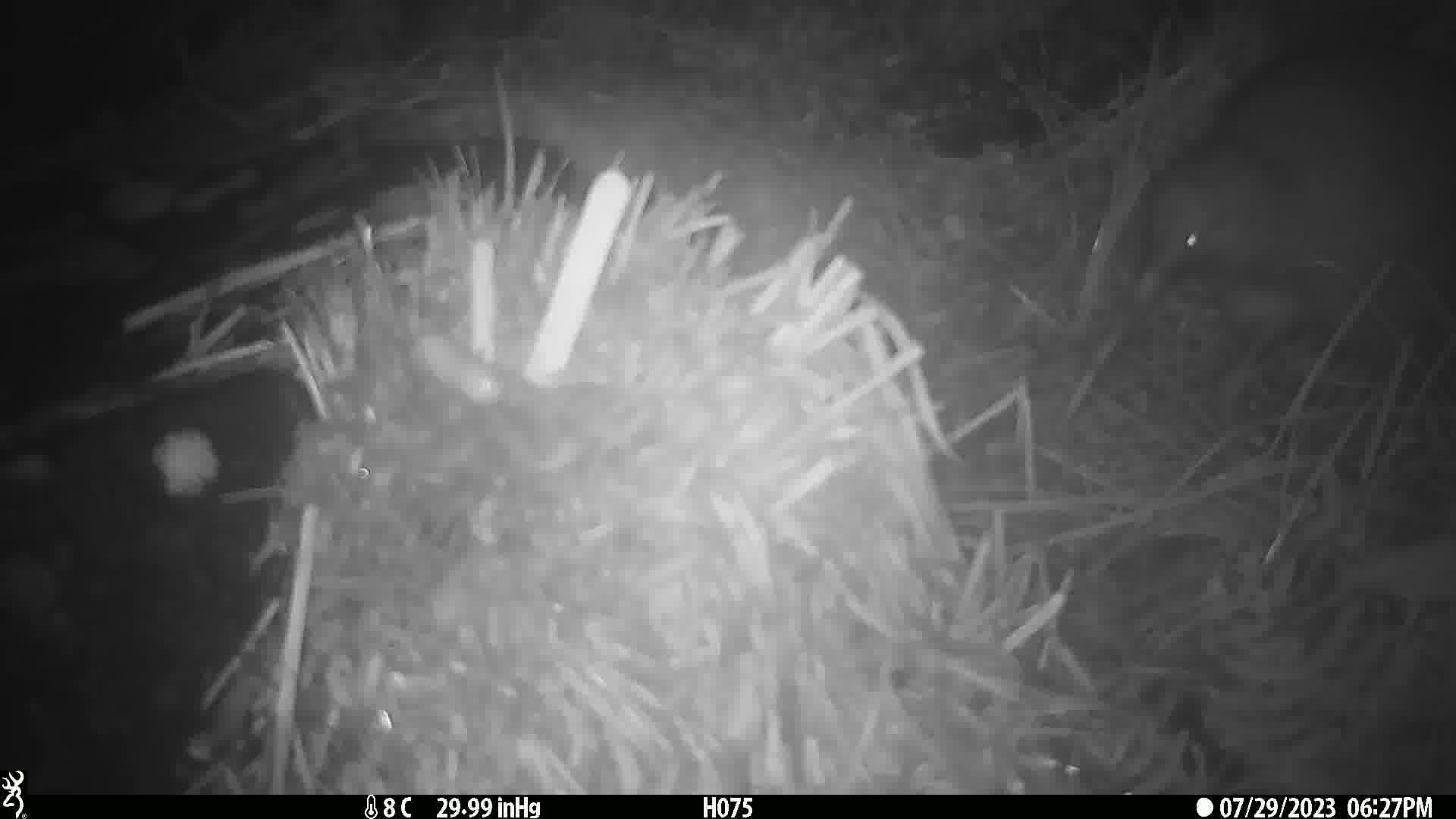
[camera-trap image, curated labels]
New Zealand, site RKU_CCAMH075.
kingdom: Animalia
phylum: Chordata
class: Aves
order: Apterygiformes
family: Apterygidae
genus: Apteryx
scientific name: Apteryx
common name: kiwi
Kiwi (Apteryx).